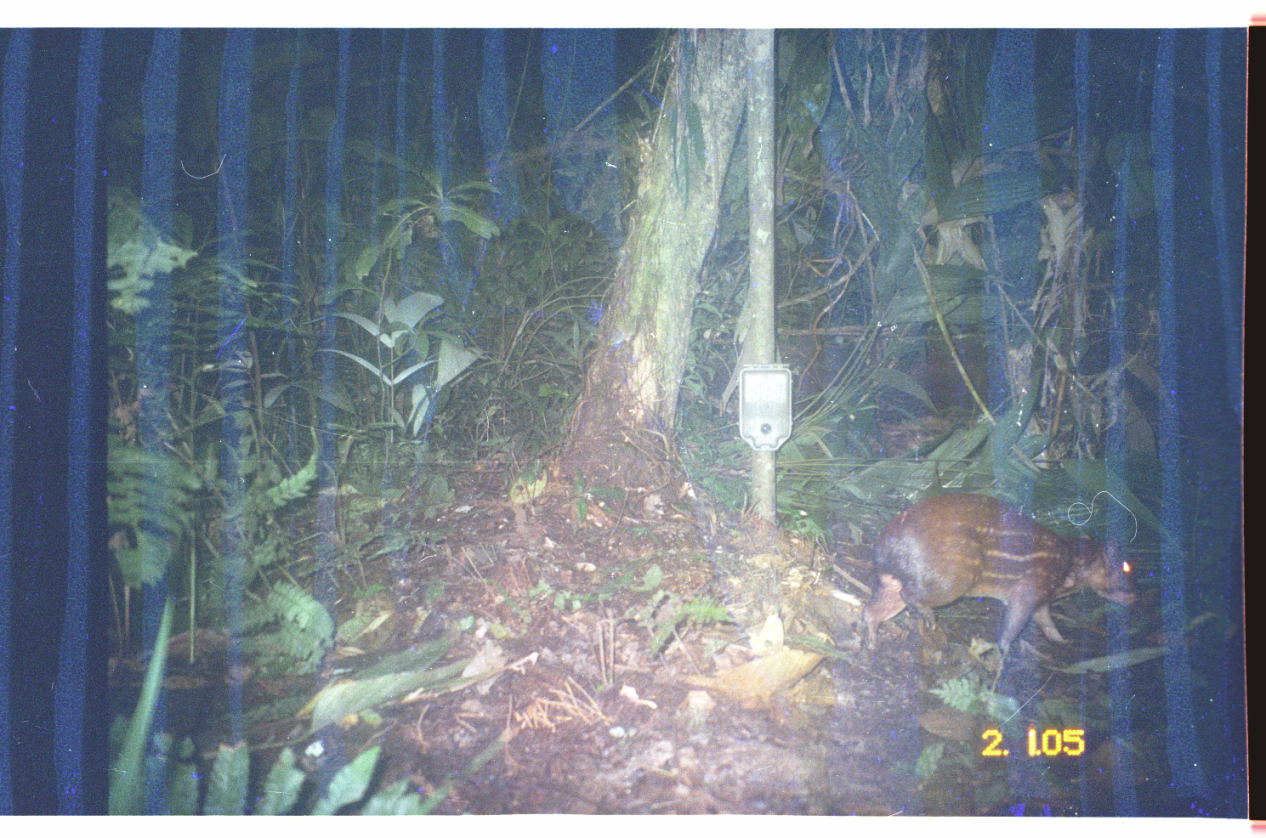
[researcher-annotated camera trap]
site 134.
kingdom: Animalia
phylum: Chordata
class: Mammalia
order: Rodentia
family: Cuniculidae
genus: Cuniculus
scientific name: Cuniculus paca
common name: spotted paca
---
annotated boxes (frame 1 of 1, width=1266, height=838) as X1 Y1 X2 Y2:
cuniculus paca: 862 492 1141 660